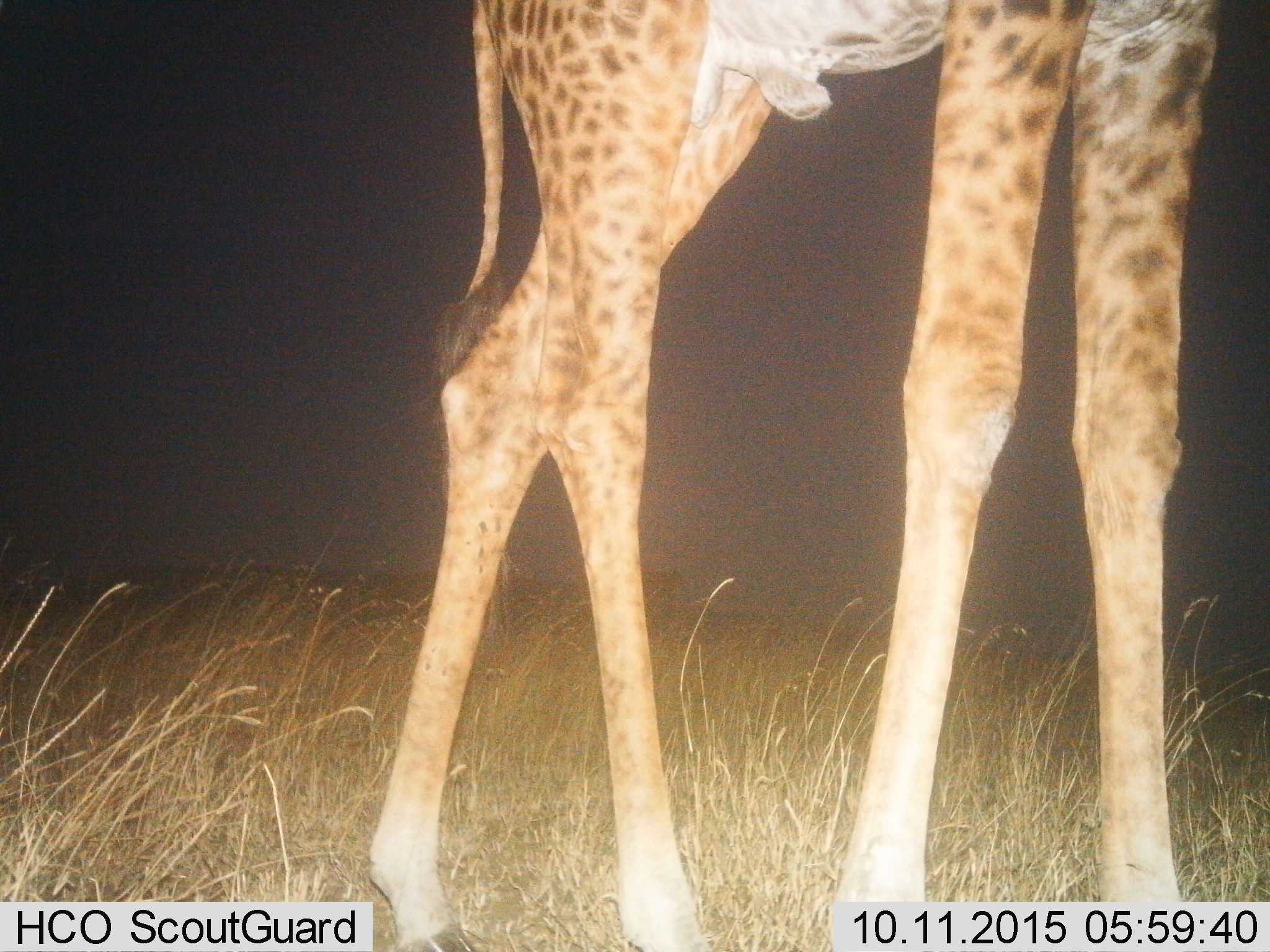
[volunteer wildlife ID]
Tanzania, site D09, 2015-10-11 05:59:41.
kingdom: Animalia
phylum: Chordata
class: Mammalia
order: Artiodactyla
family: Giraffidae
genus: Giraffa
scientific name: Giraffa camelopardalis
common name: giraffe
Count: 1.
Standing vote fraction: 80%.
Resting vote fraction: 0%.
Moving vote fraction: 25%.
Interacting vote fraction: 0%.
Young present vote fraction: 0%.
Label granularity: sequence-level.